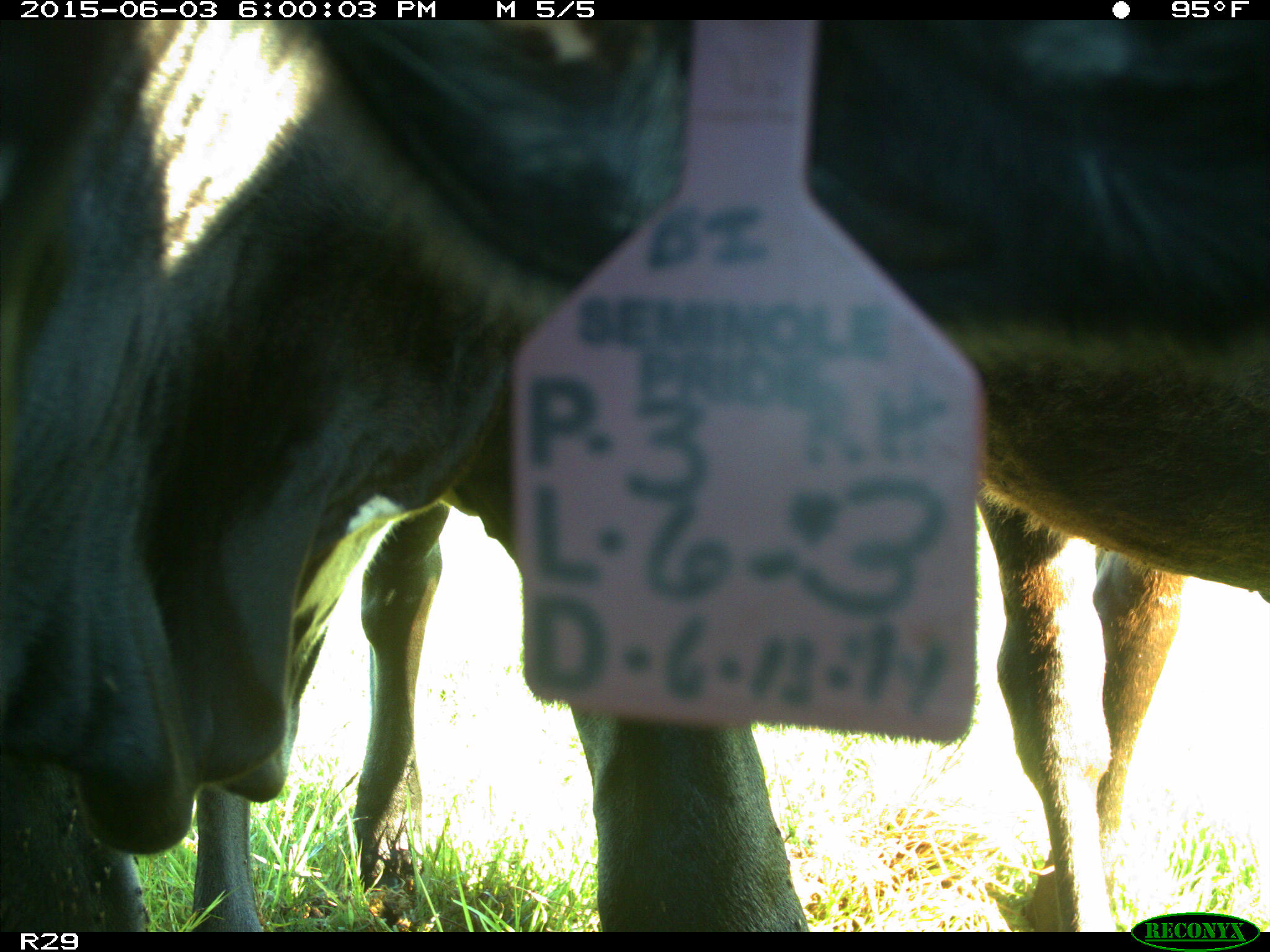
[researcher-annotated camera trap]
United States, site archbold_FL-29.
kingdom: Animalia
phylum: Chordata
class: Mammalia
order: Artiodactyla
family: Bovidae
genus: Bos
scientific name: Bos taurus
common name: domestic cow